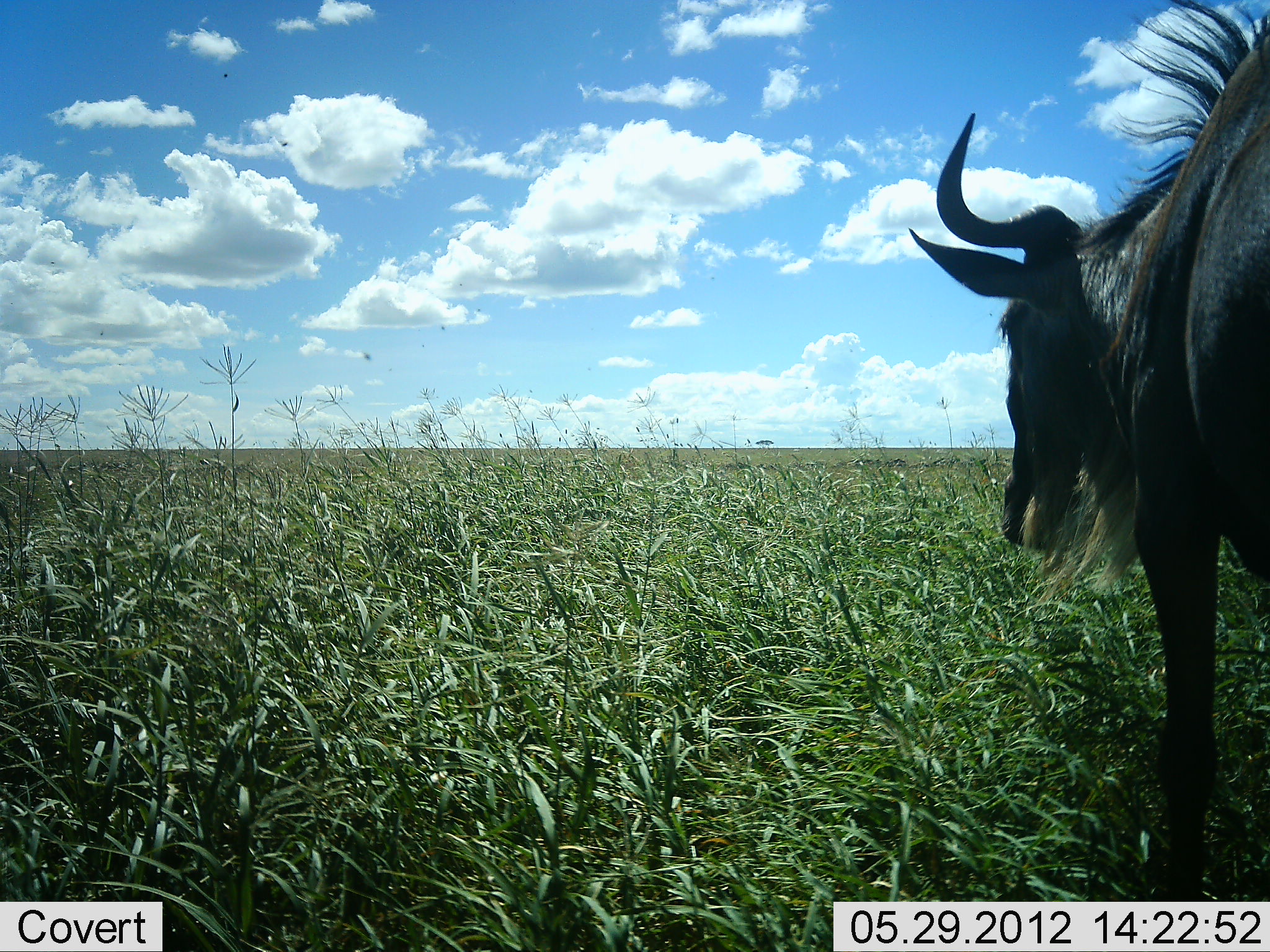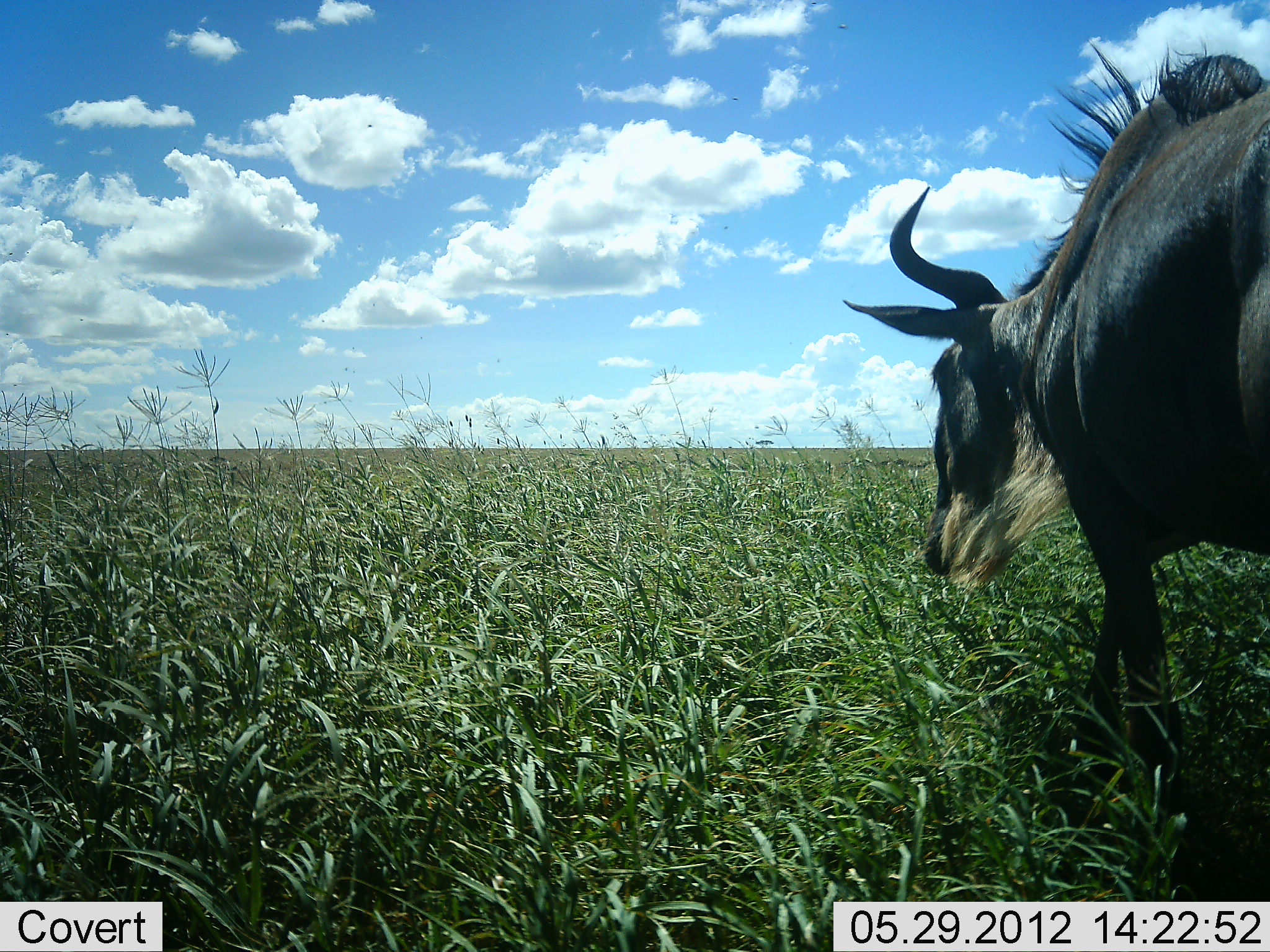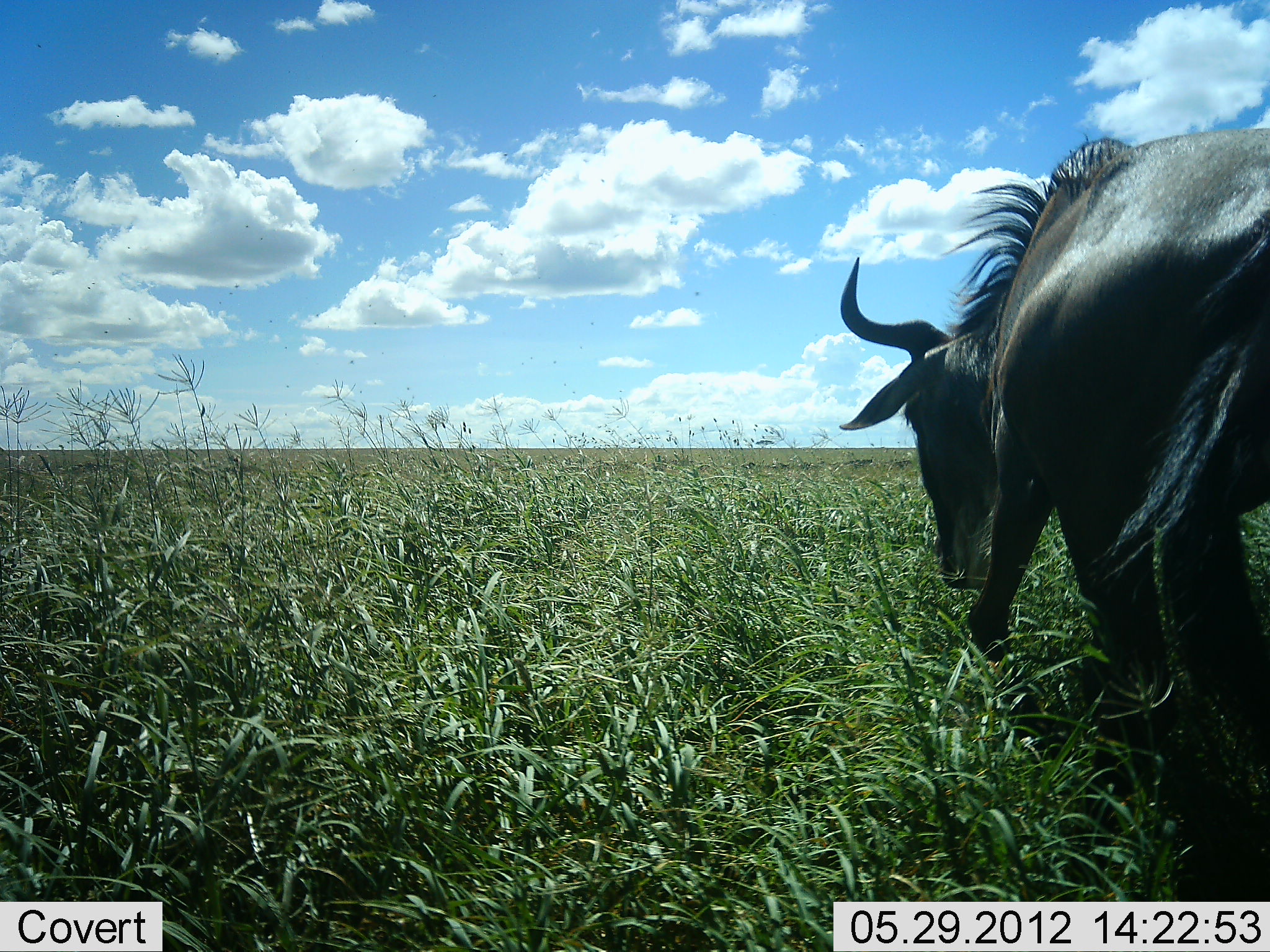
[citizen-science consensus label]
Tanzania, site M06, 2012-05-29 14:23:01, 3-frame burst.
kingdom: Animalia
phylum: Chordata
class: Mammalia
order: Artiodactyla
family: Bovidae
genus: Connochaetes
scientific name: Connochaetes taurinus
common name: blue wildebeest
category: wildebeest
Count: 1.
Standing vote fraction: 3%.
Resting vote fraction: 0%.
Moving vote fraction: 76%.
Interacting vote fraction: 0%.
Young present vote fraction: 0%.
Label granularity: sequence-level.